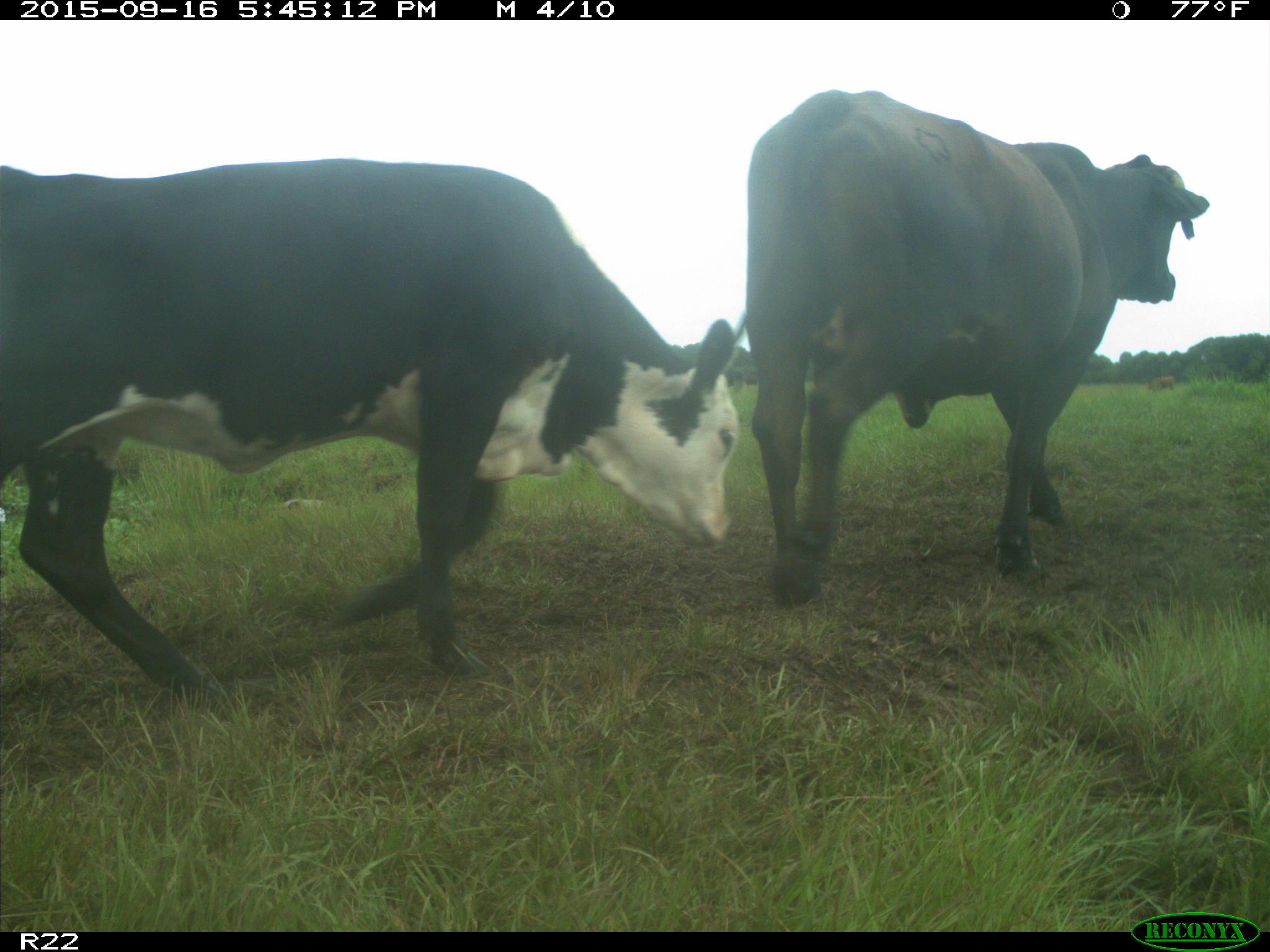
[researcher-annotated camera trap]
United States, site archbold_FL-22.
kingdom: Animalia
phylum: Chordata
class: Mammalia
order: Artiodactyla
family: Bovidae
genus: Bos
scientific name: Bos taurus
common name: domestic cow